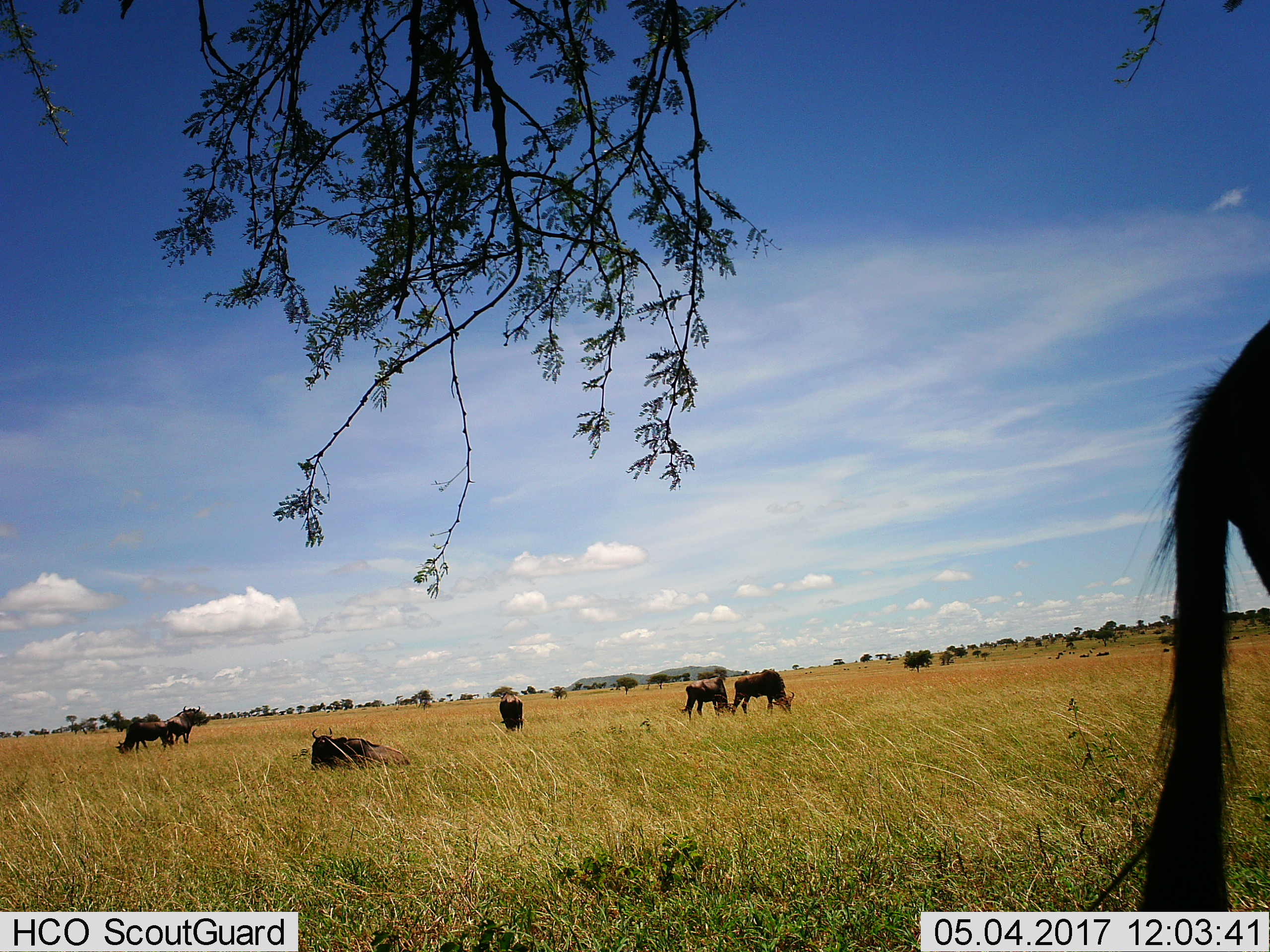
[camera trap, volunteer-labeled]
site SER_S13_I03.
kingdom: Animalia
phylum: Chordata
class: Mammalia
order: Artiodactyla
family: Bovidae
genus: Connochaetes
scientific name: Connochaetes taurinus taurinus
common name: blue wildebeest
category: wildebeestblue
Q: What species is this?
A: Wildebeestblue (blue wildebeest) (Connochaetes taurinus taurinus).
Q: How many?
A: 7.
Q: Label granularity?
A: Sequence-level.